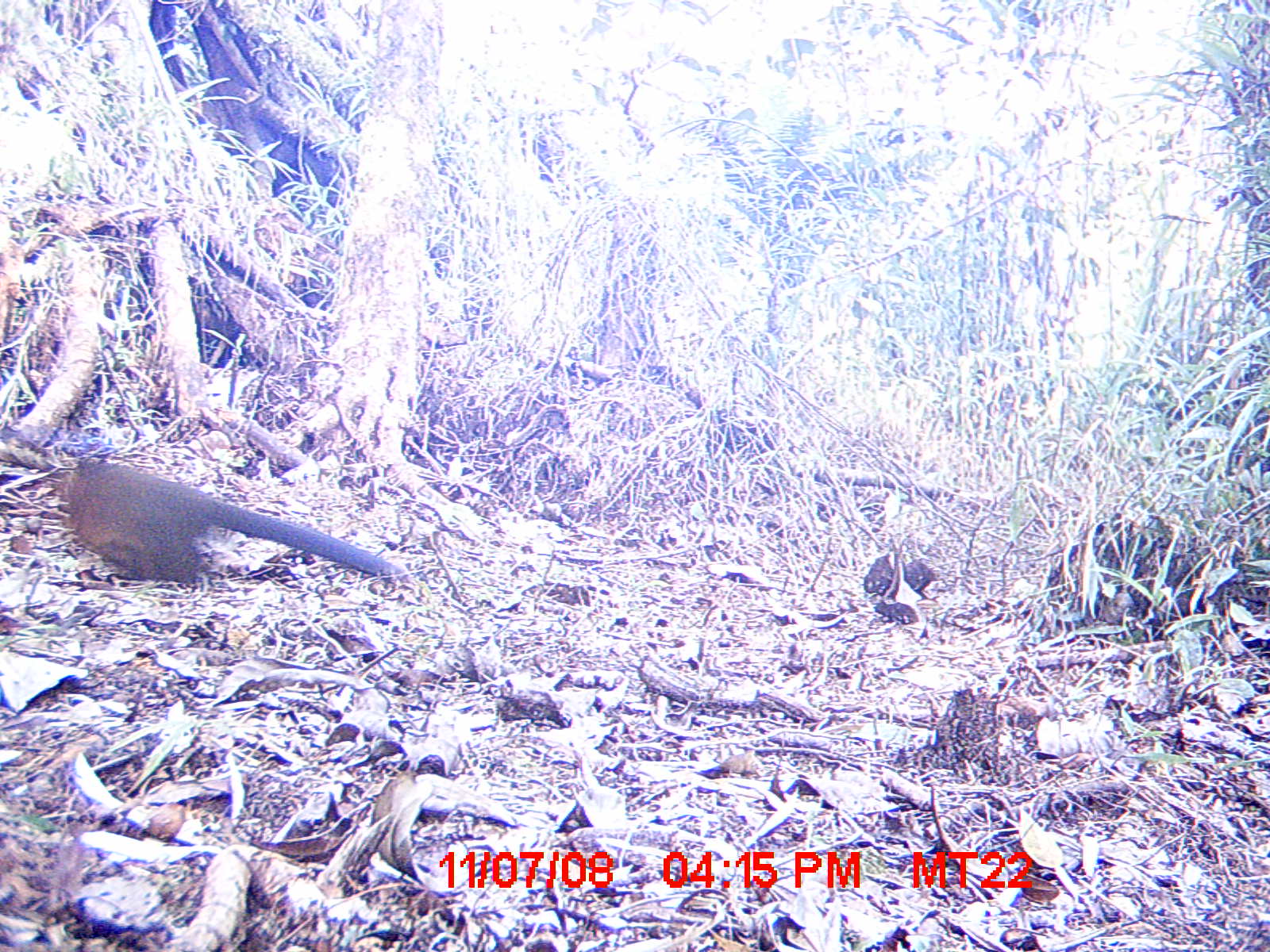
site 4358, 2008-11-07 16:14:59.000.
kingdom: Animalia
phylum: Chordata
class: Aves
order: Cuculiformes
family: Cuculidae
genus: Coua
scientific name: Coua serriana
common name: red-breasted coua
Coua serriana (red-breasted coua), count 1.